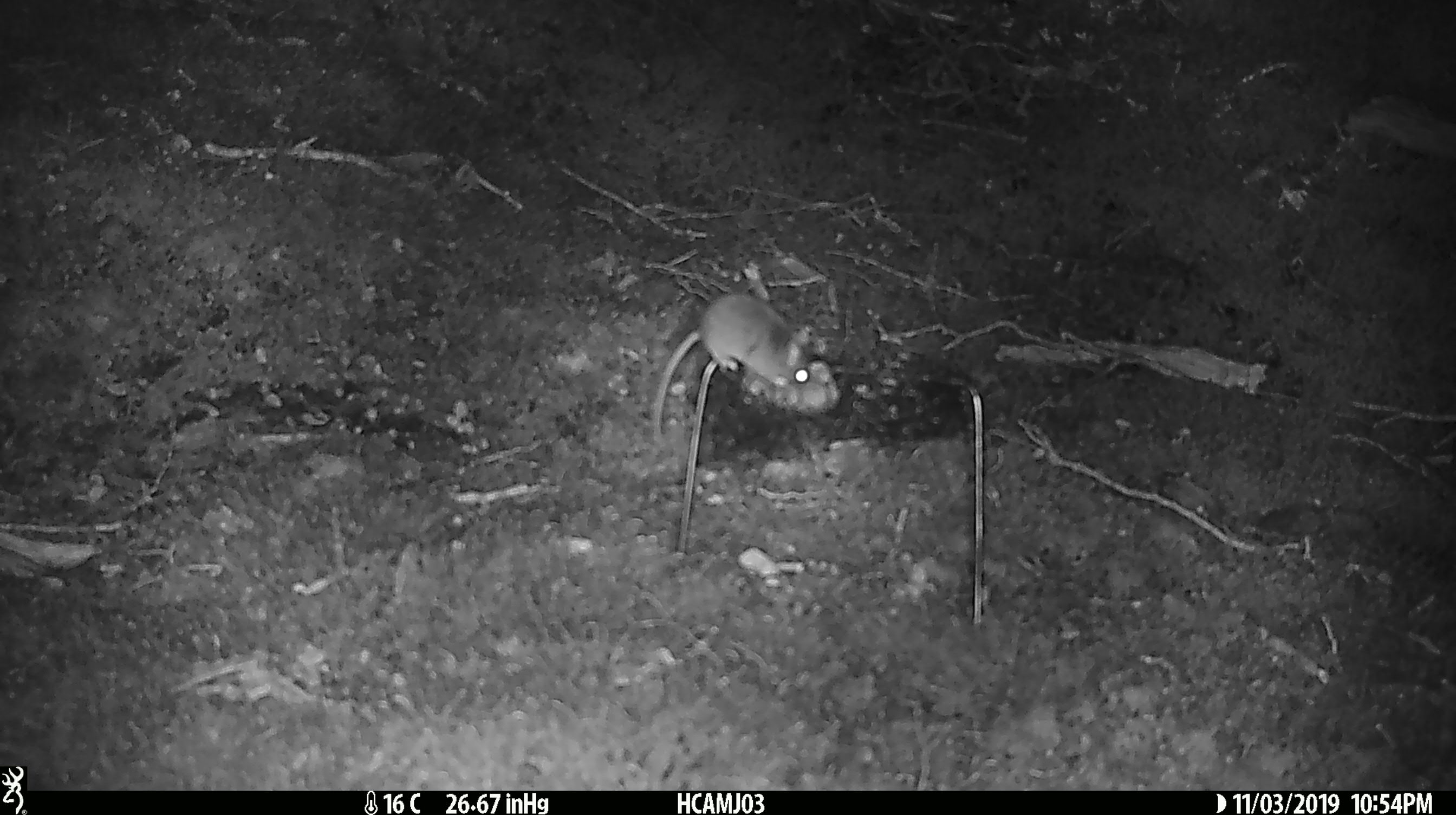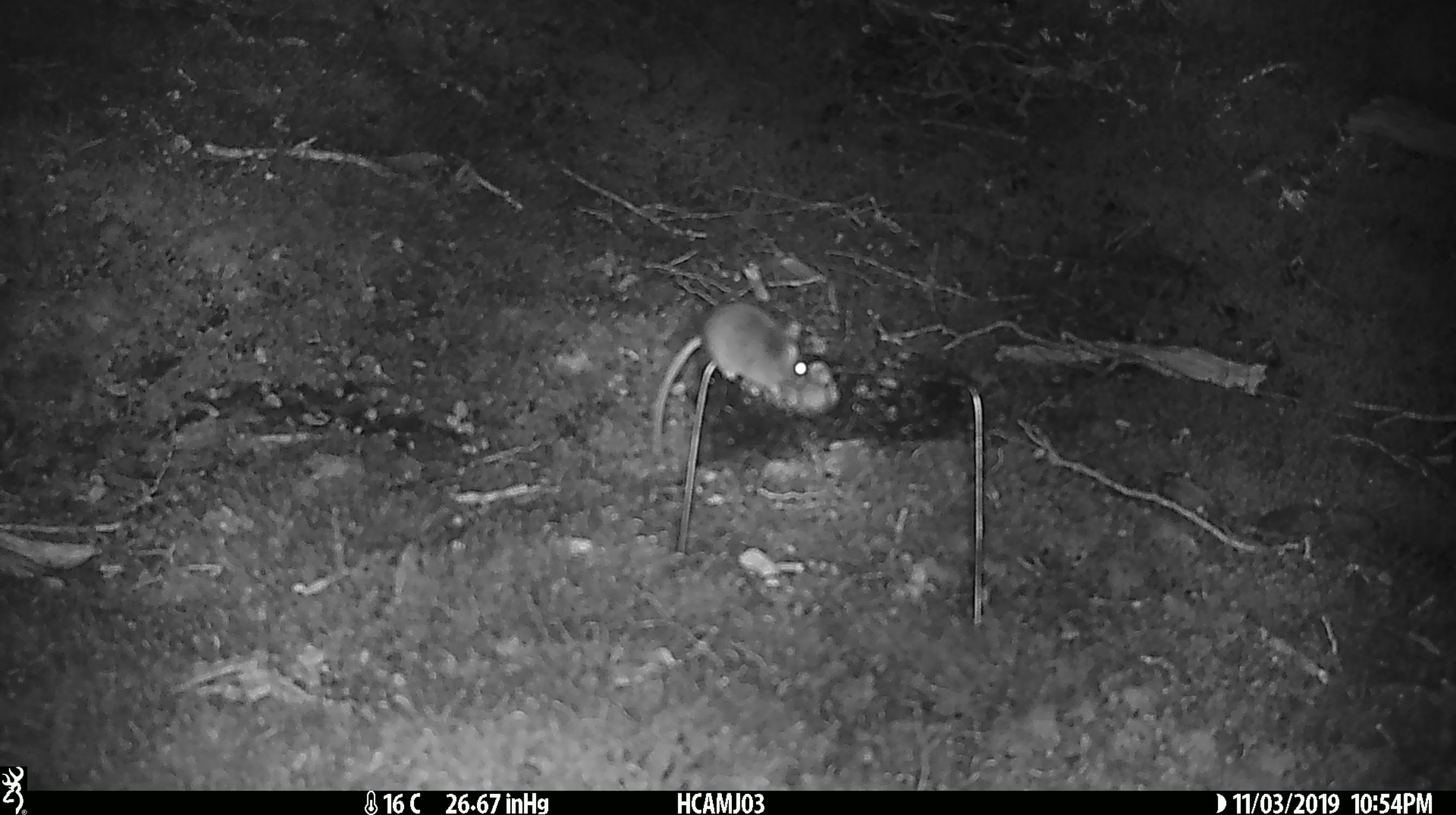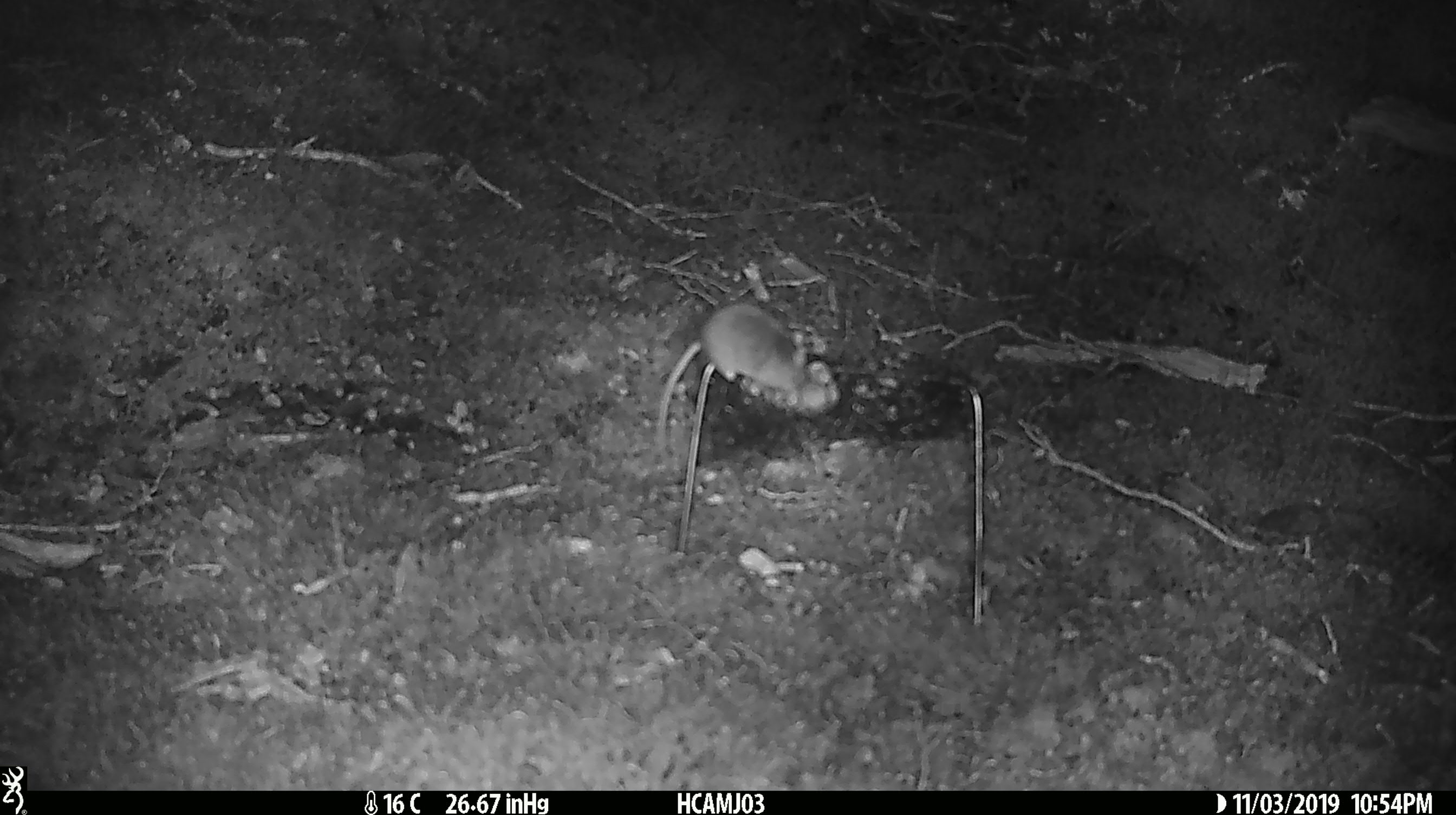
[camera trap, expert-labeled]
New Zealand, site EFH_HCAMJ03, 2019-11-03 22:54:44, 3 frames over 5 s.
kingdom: Animalia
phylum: Chordata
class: Mammalia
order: Rodentia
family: Muridae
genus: Mus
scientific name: Mus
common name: mouse